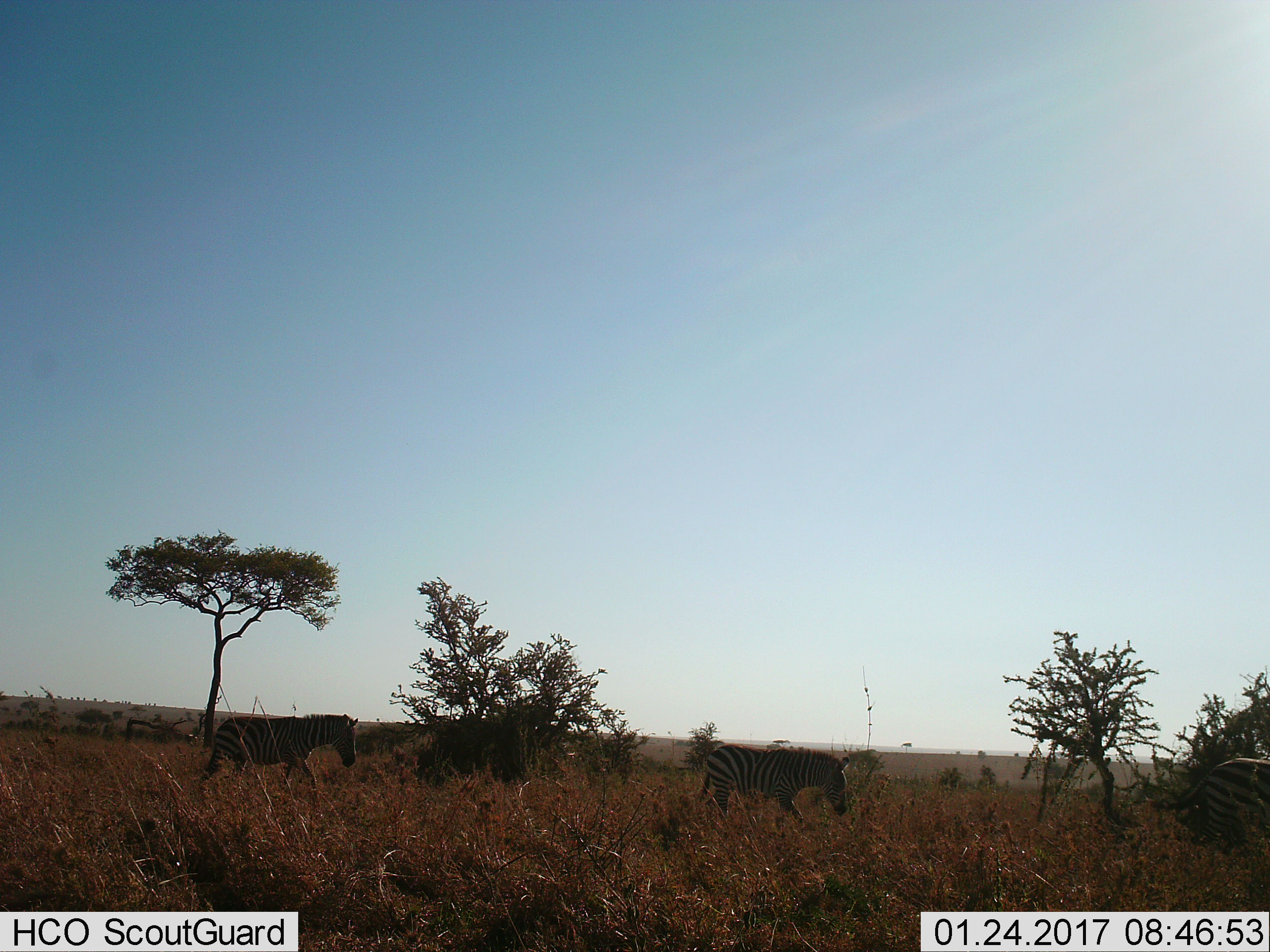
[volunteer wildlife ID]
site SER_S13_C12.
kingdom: Animalia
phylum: Chordata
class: Mammalia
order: Perissodactyla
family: Equidae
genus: Equus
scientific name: Equus quagga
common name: plains zebra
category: zebraplains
Zebraplains (plains zebra) (Equus quagga), count 3. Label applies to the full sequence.